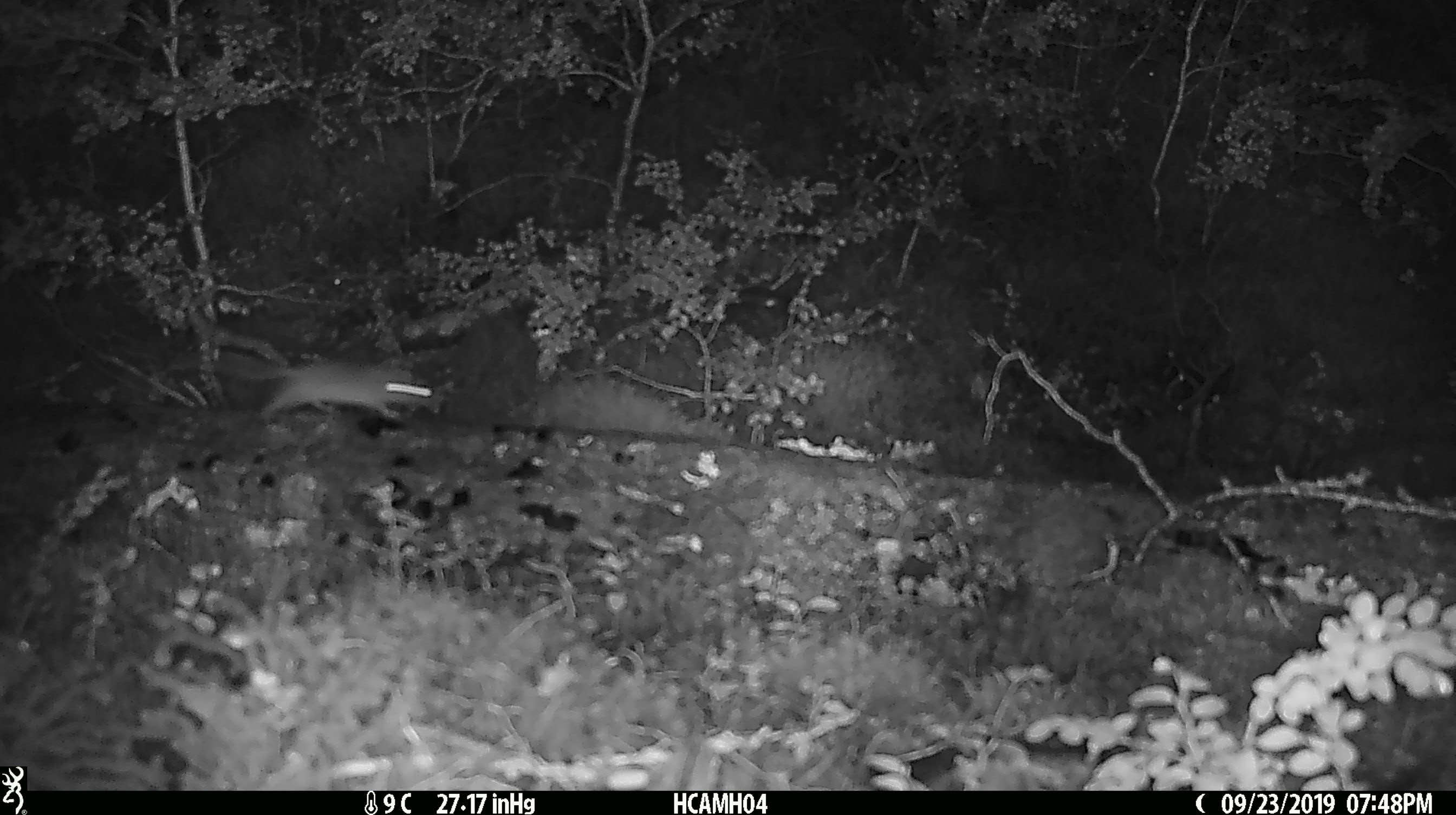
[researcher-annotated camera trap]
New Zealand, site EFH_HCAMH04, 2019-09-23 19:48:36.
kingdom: Animalia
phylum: Chordata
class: Mammalia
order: Rodentia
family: Muridae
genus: Mus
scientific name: Mus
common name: mouse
Mouse (Mus).